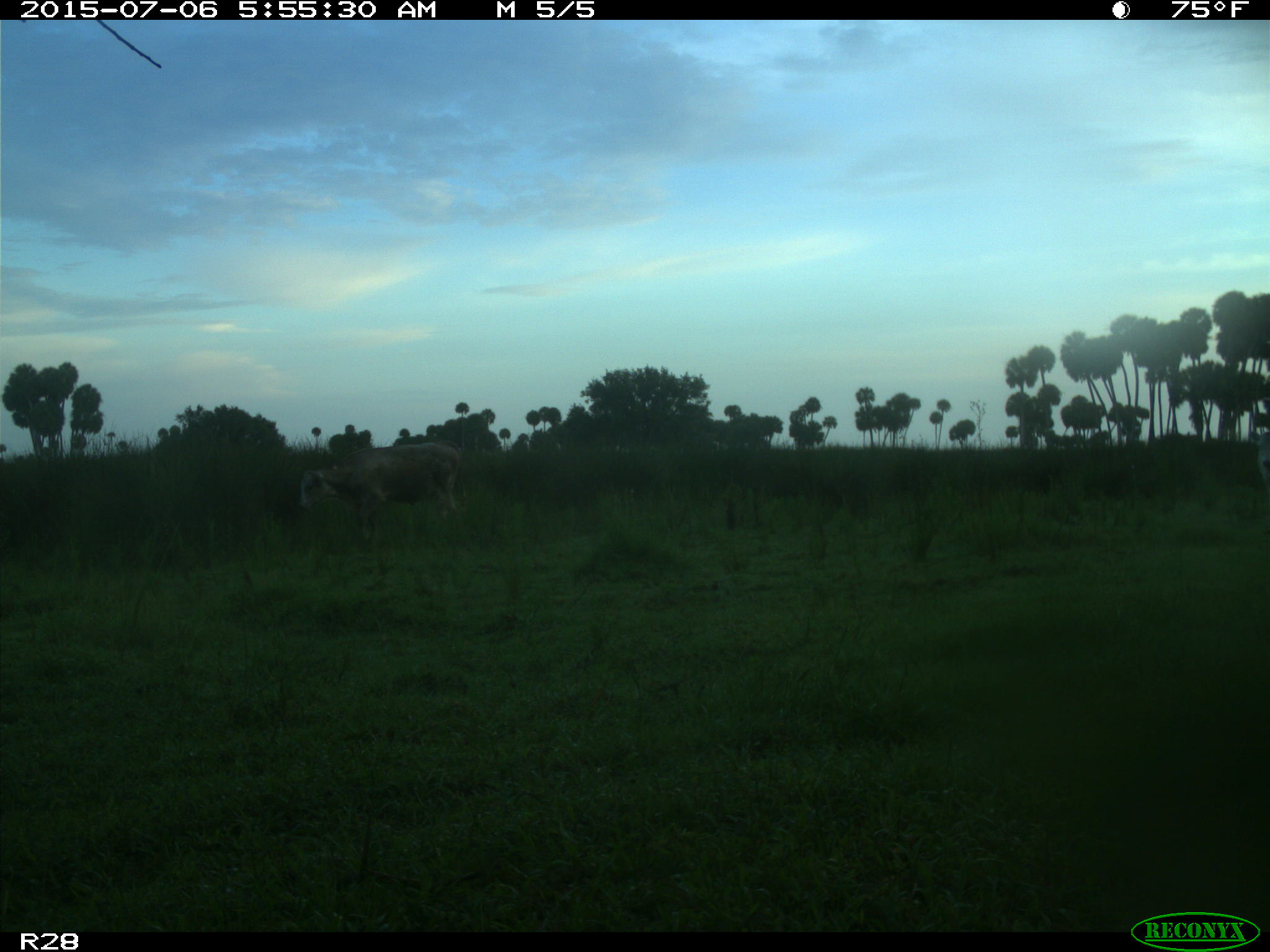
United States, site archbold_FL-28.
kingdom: Animalia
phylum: Chordata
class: Mammalia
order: Artiodactyla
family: Bovidae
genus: Bos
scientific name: Bos taurus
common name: domestic cow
Bos taurus (domestic cow).